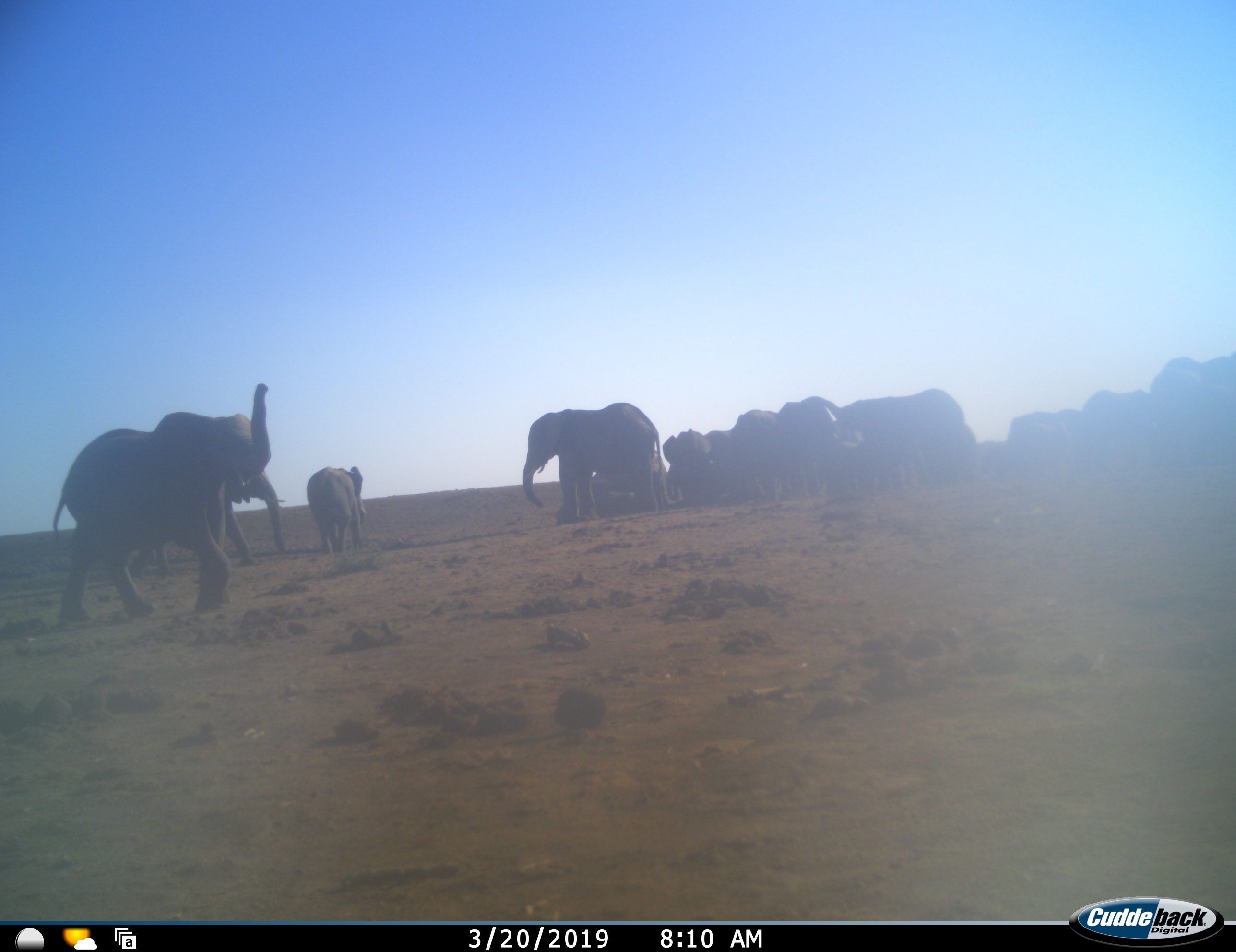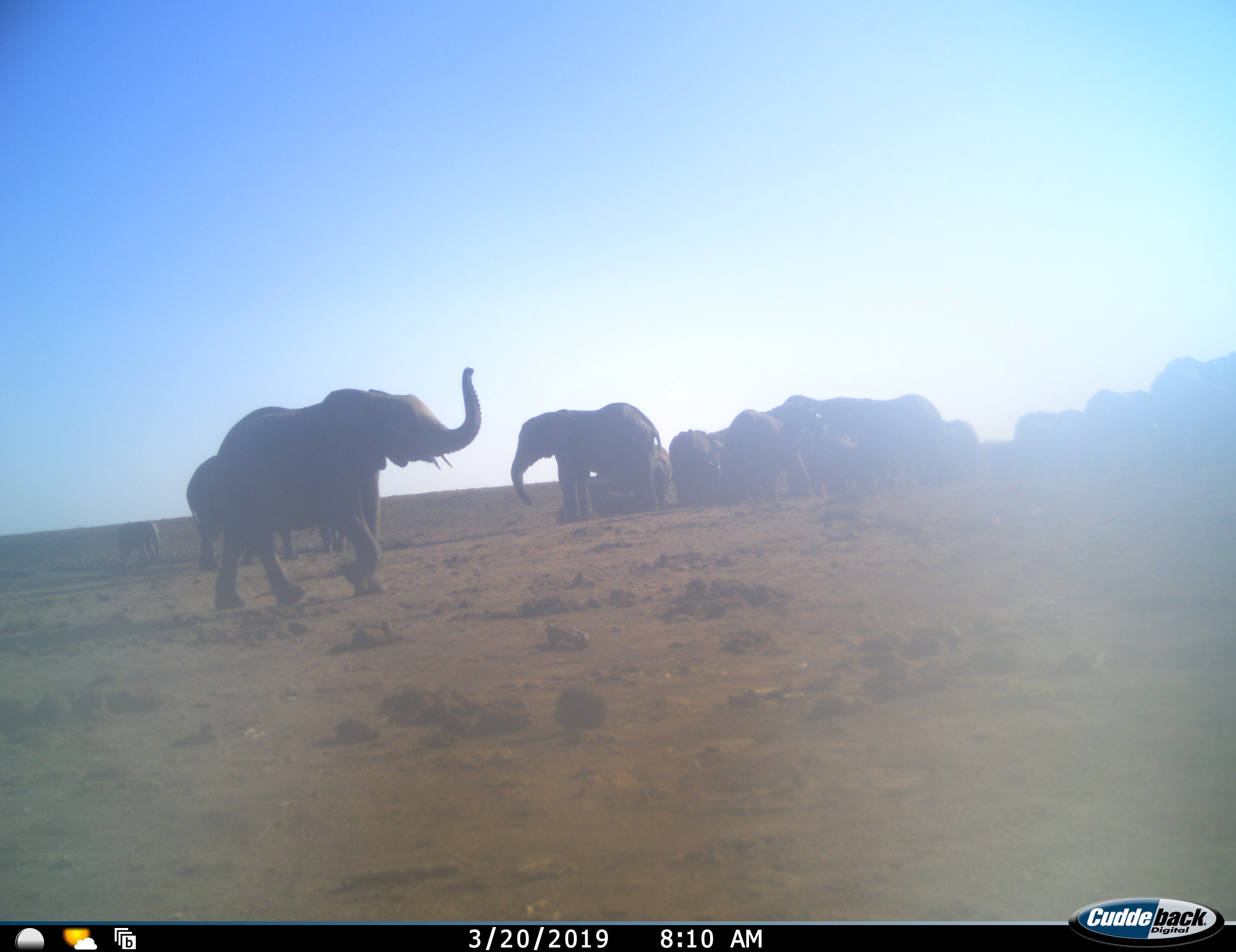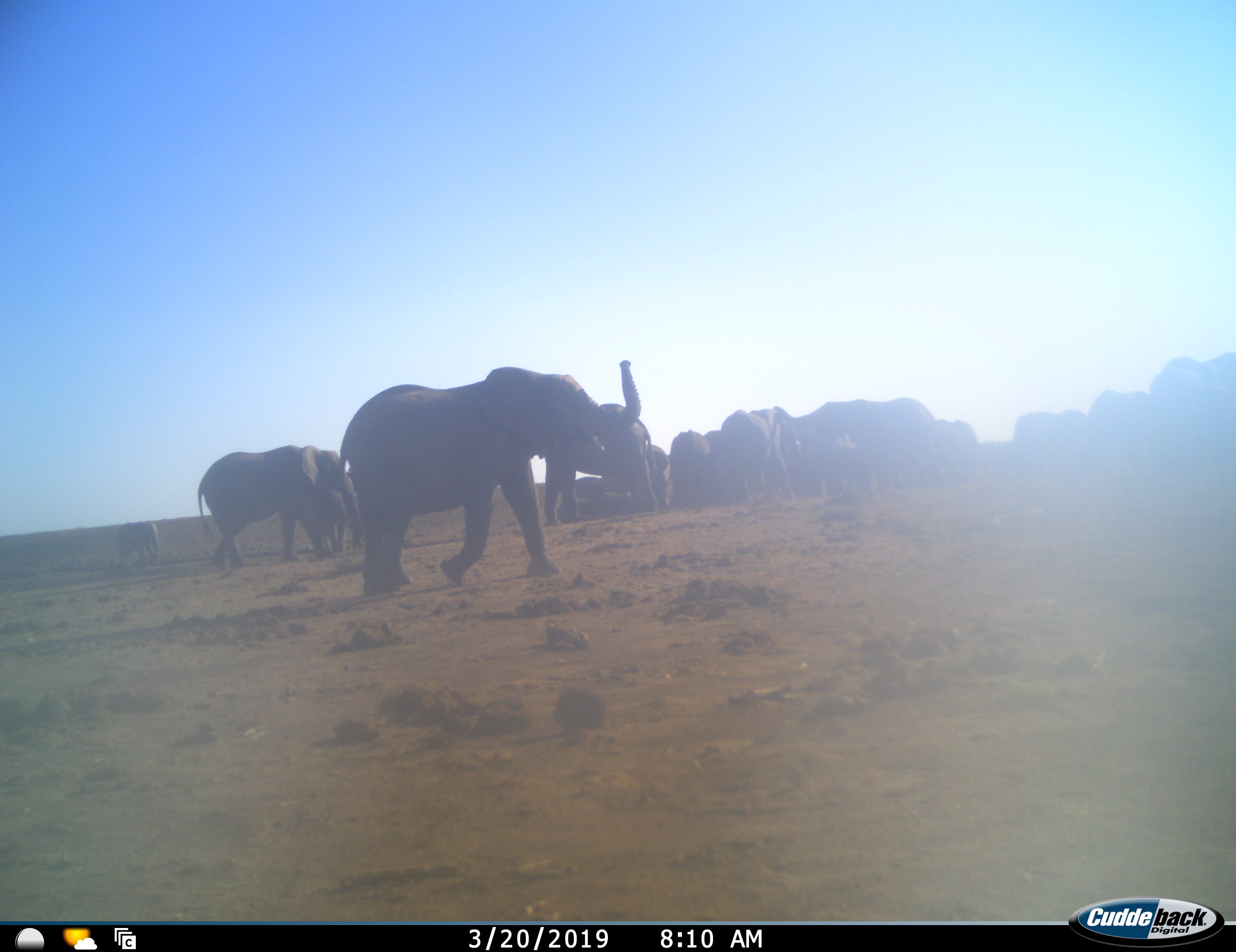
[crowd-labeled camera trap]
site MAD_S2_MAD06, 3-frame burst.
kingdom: Animalia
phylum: Chordata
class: Mammalia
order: Proboscidea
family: Elephantidae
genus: Loxodonta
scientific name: Loxodonta africana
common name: african bush elephant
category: elephant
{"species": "elephant (african bush elephant) (Loxodonta africana)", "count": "11-50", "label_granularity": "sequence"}